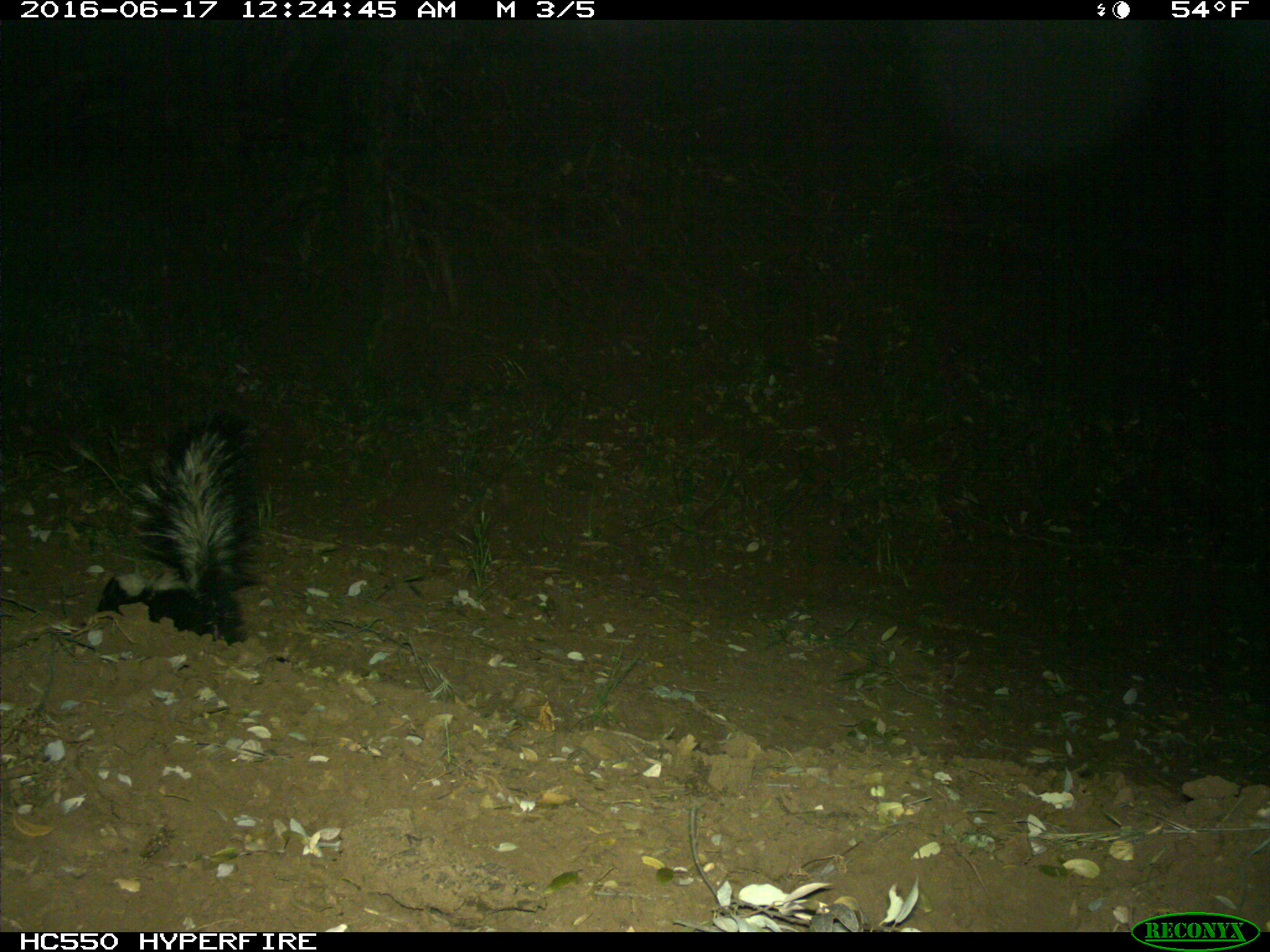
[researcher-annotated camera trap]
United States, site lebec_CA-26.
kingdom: Animalia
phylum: Chordata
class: Mammalia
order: Carnivora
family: Mephitidae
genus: Mephitis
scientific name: Mephitis mephitis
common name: striped skunk